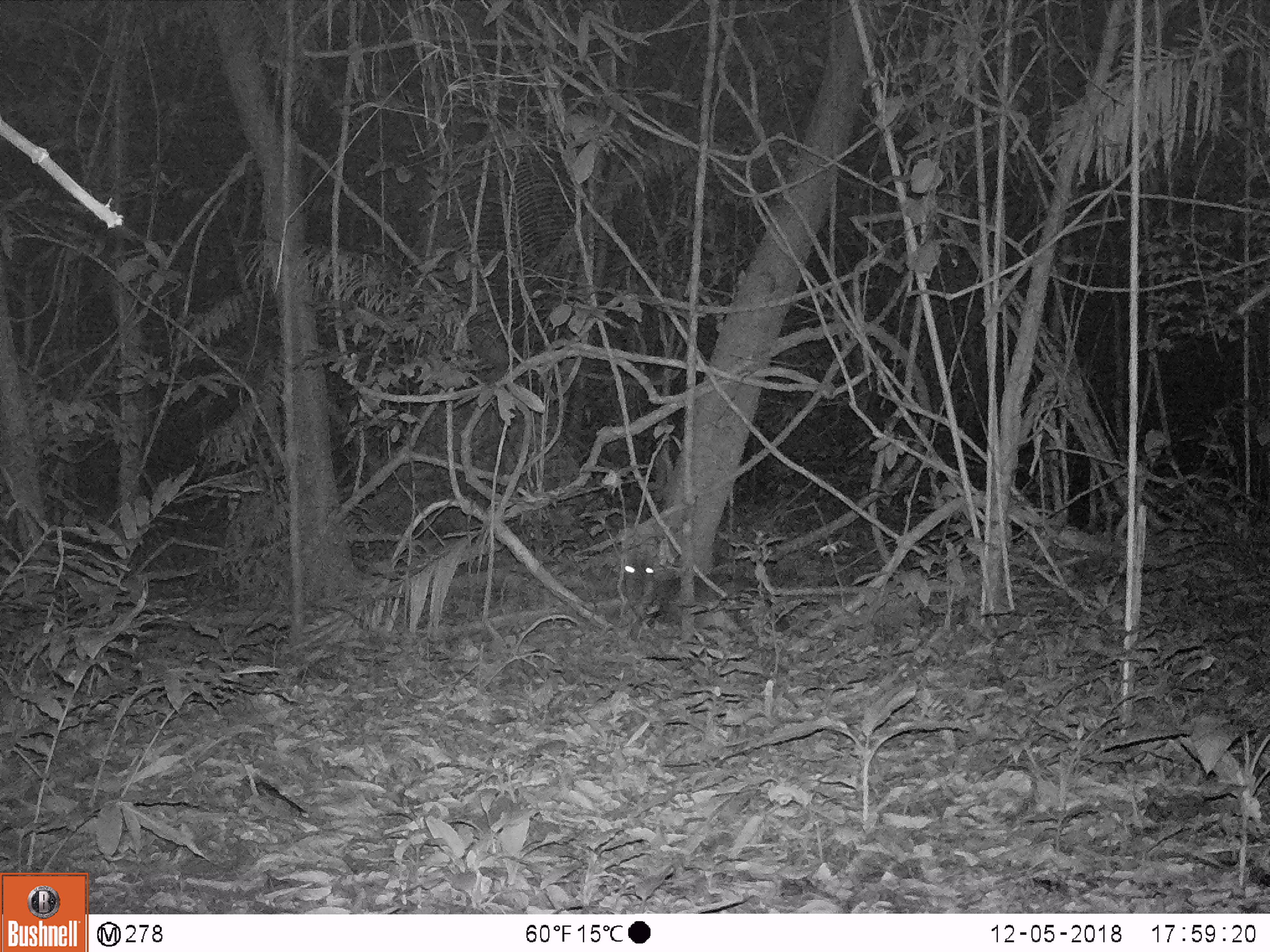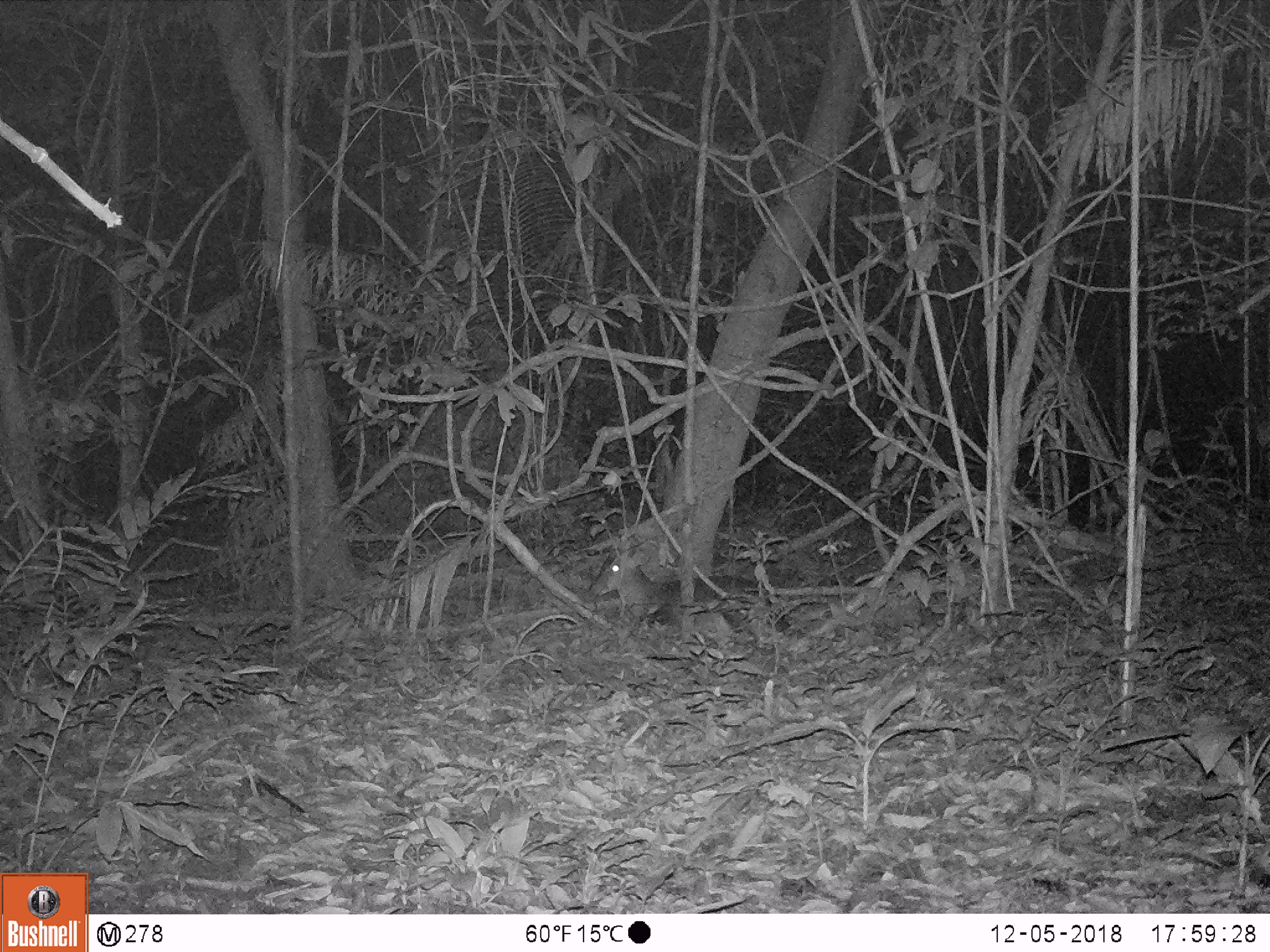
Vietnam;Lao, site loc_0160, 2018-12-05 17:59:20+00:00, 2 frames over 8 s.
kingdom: Animalia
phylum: Chordata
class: Mammalia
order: Artiodactyla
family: Cervidae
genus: Muntiacus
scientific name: Muntiacus vuquangensis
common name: large-antlered muntjac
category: large antlered muntjac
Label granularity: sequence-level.